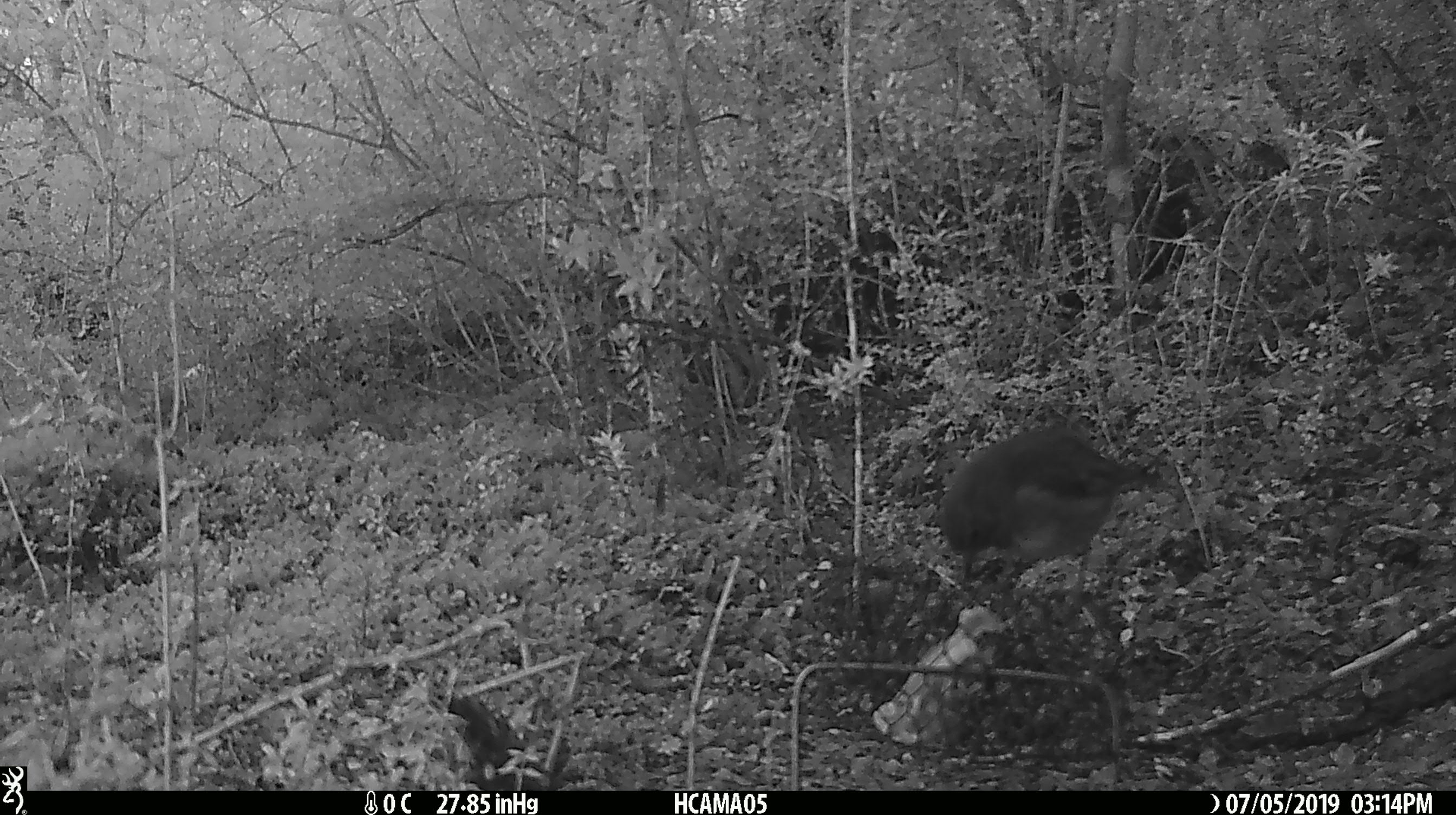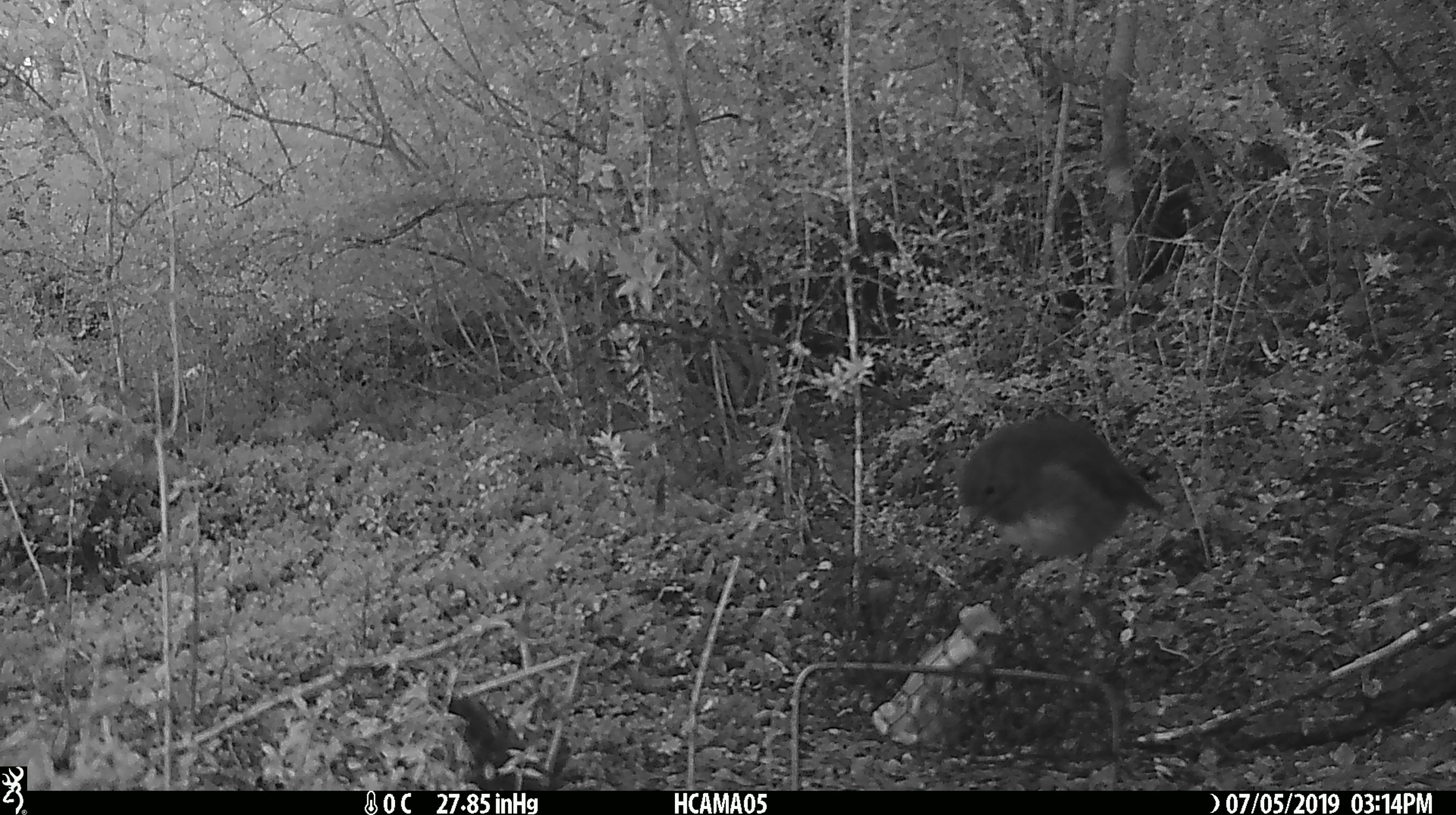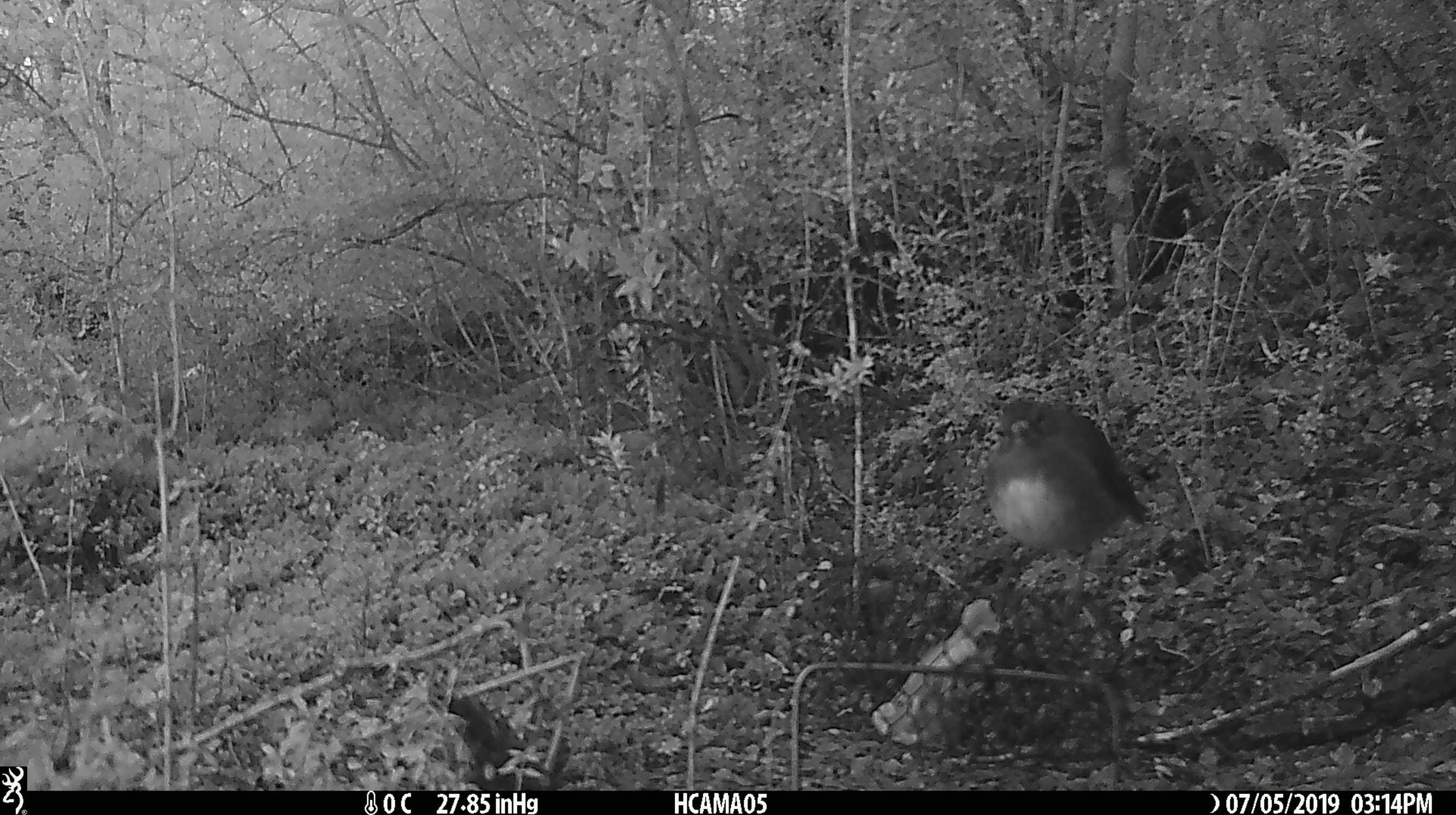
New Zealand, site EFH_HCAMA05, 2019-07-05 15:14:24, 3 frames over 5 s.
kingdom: Animalia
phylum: Chordata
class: Aves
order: Passeriformes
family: Petroicidae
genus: Petroica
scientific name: Petroica australis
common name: new zealand robin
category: robin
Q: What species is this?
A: Robin (new zealand robin) (Petroica australis).